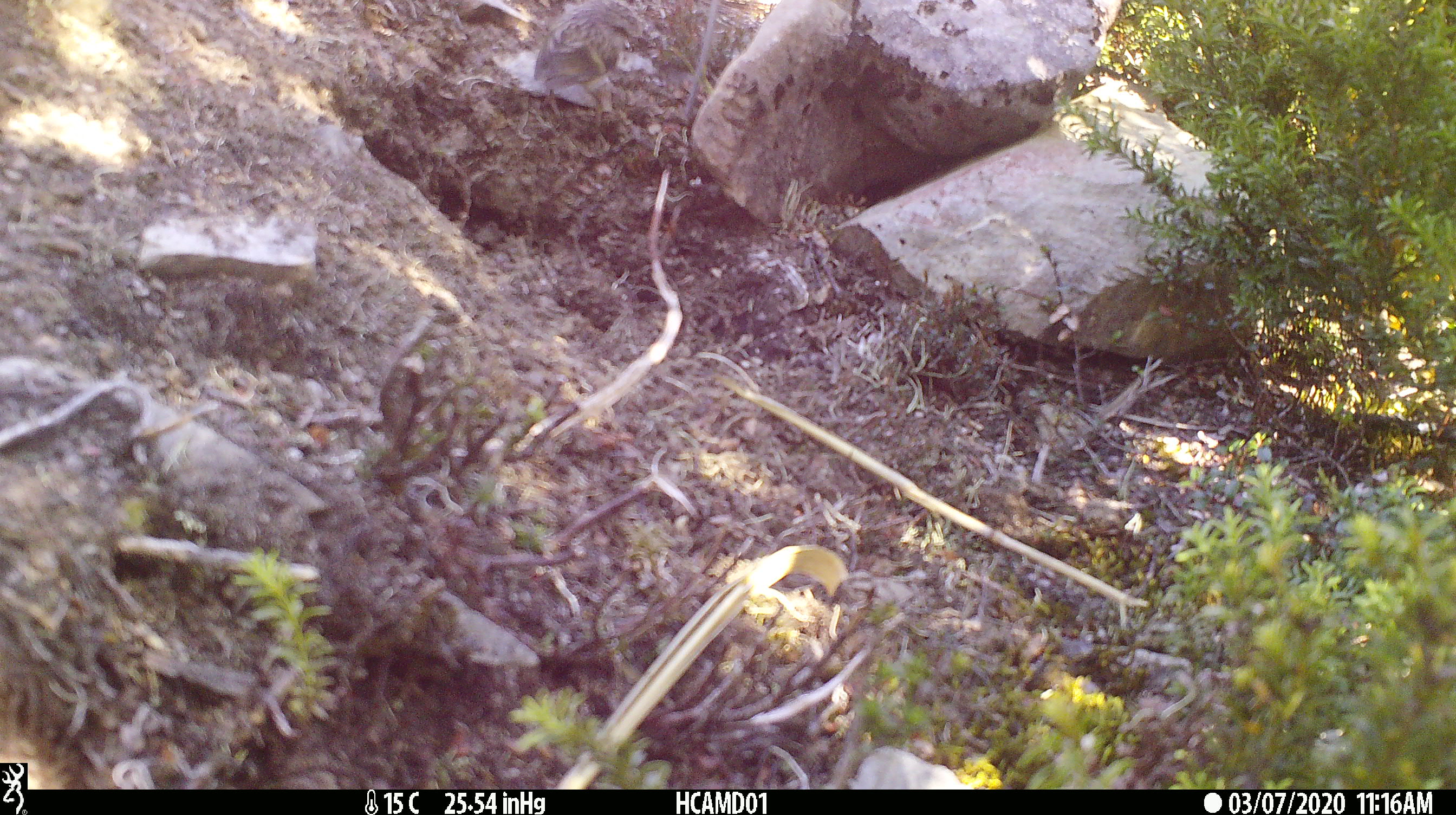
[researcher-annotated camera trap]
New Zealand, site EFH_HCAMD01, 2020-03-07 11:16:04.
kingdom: Animalia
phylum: Chordata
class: Aves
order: Passeriformes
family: Acanthisittidae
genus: Acanthisitta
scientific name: Acanthisitta chloris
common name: rifleman